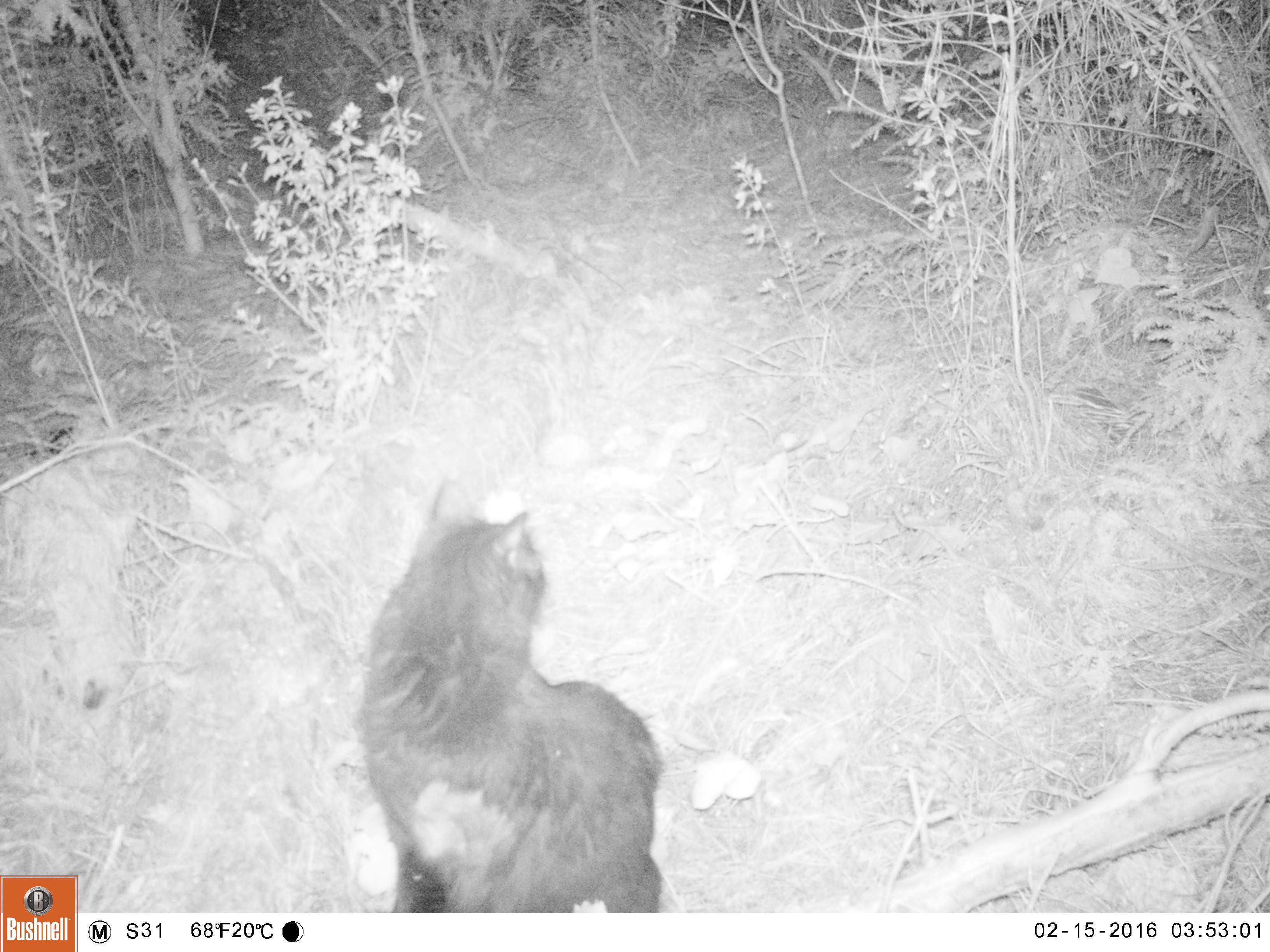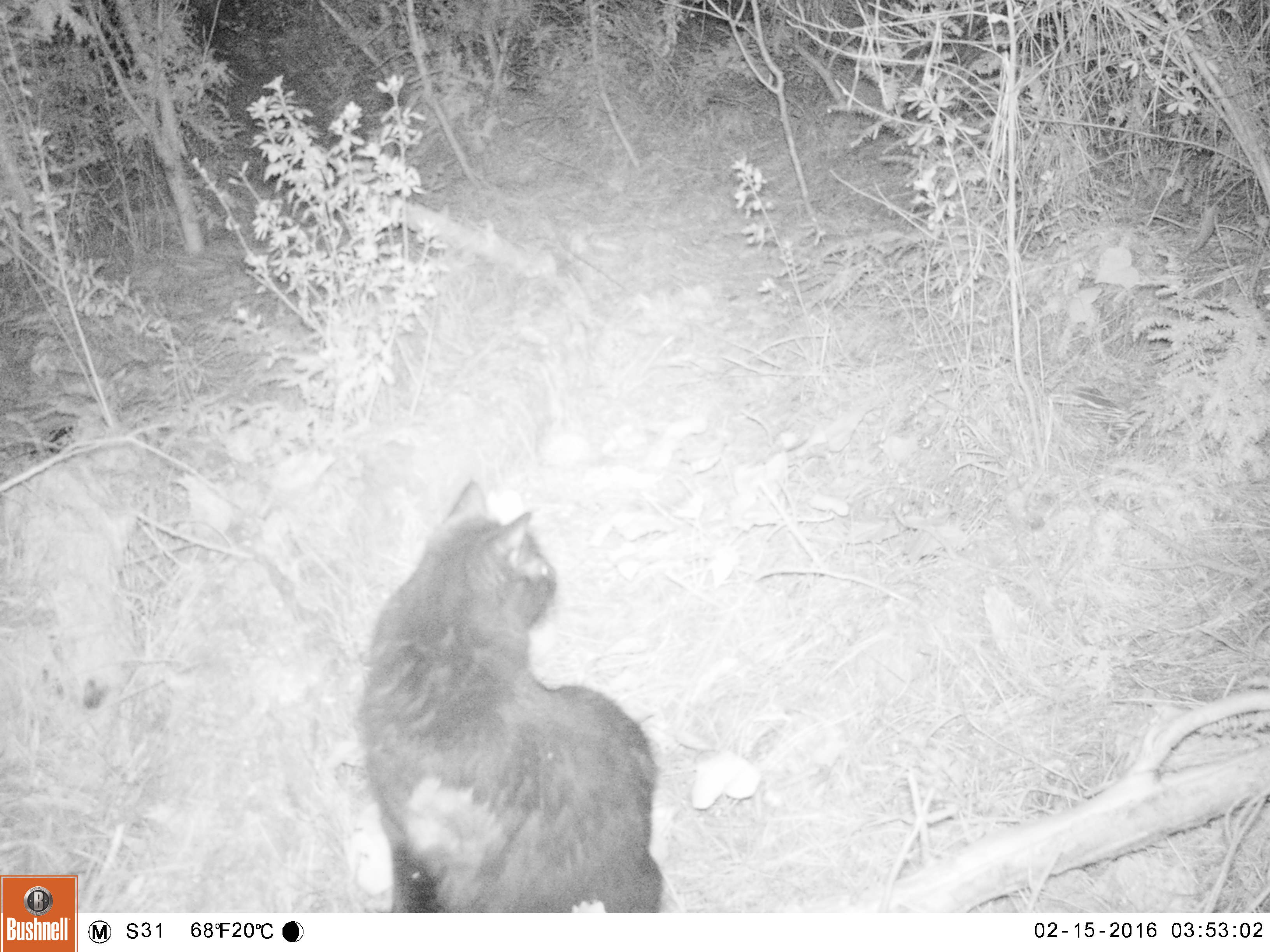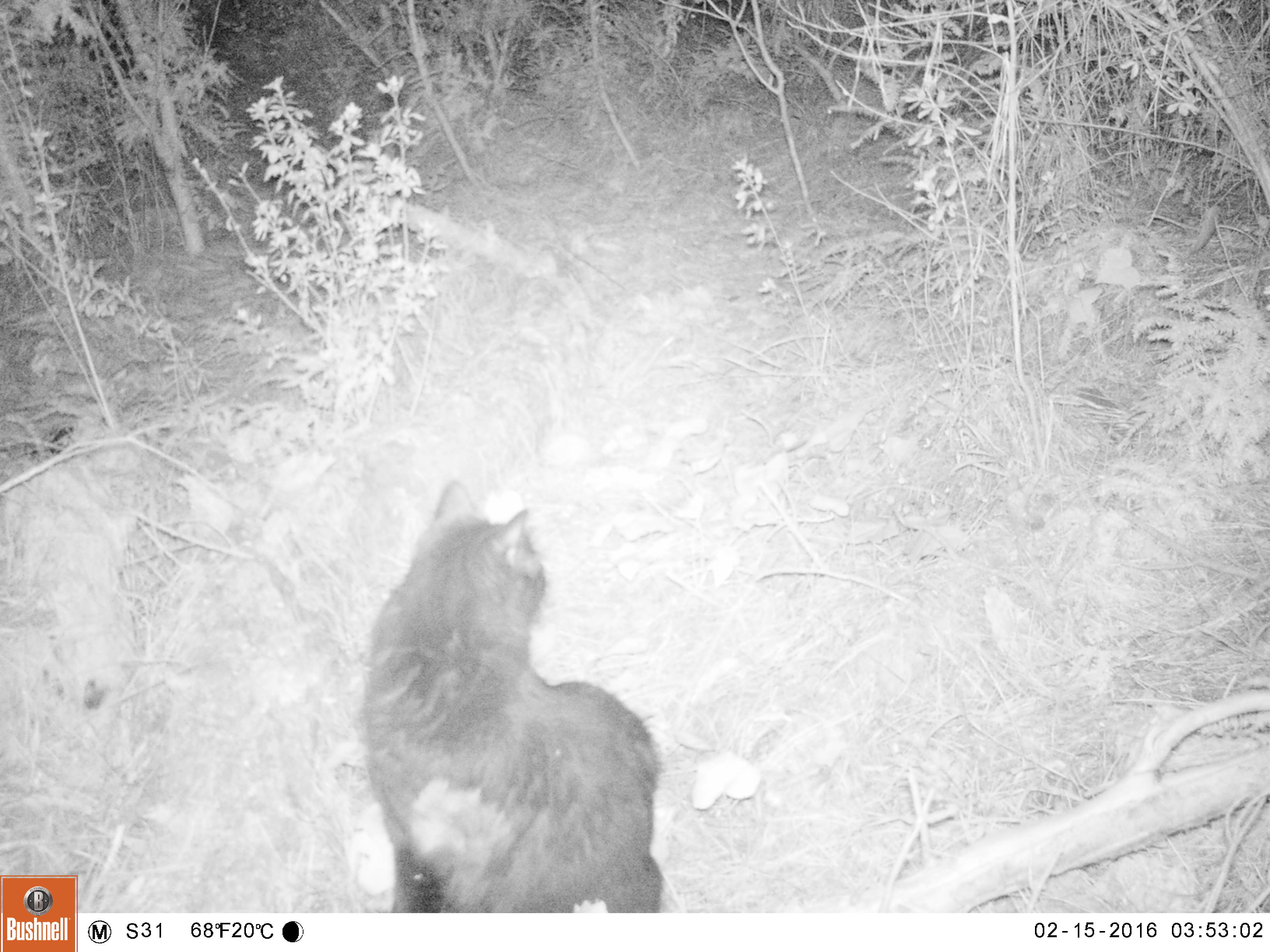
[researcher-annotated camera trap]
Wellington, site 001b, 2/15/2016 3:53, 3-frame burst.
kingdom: Animalia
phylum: Chordata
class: Mammalia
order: Carnivora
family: Felidae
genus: Felis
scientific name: Felis catus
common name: cat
Cat (Felis catus).